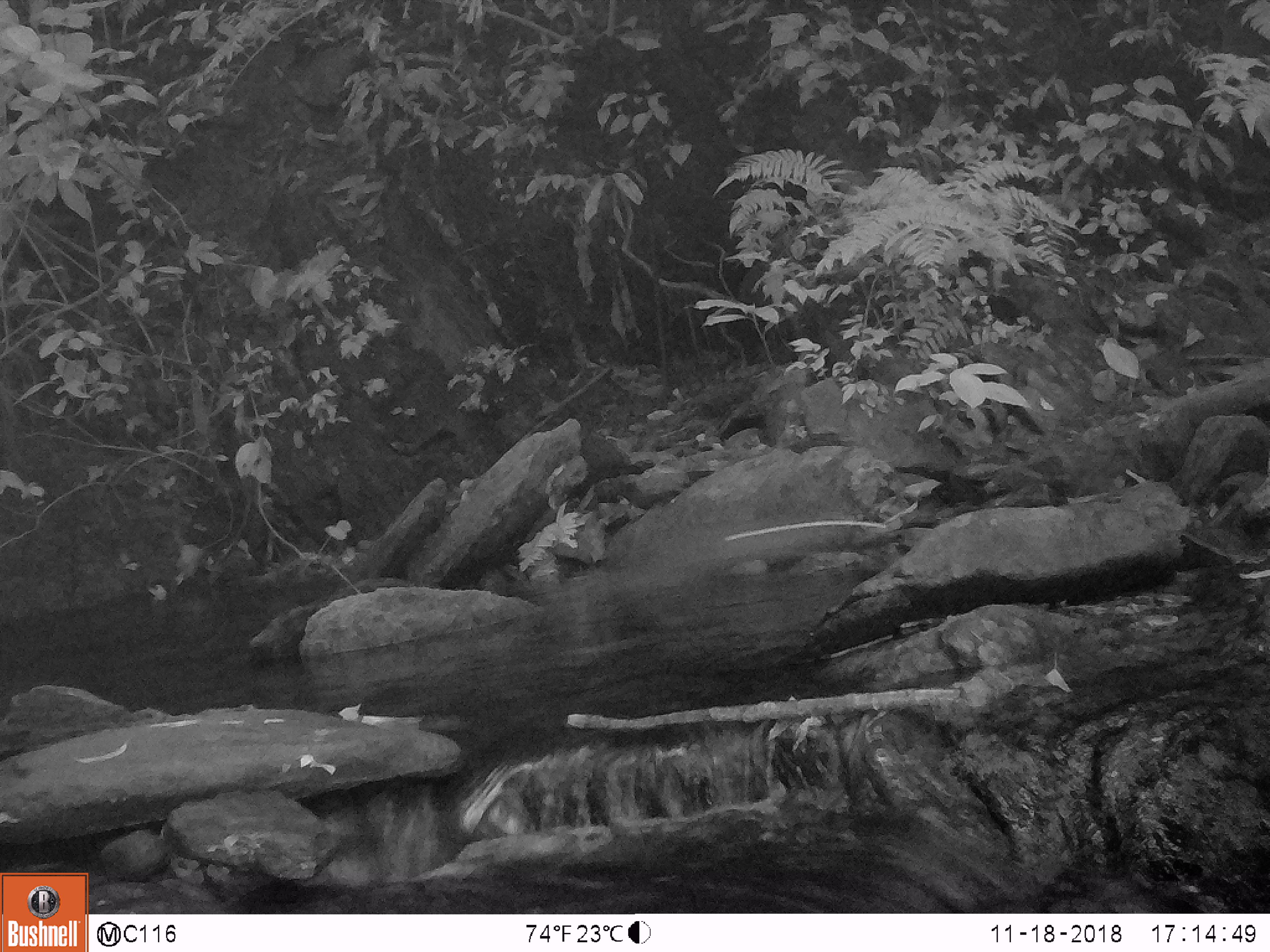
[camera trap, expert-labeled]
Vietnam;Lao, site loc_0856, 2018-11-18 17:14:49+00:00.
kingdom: Animalia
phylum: Chordata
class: Mammalia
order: Rodentia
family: Sciuridae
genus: Dremomys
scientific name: Dremomys rufigenis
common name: red-cheeked squirrel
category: red cheeked squirrel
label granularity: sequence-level